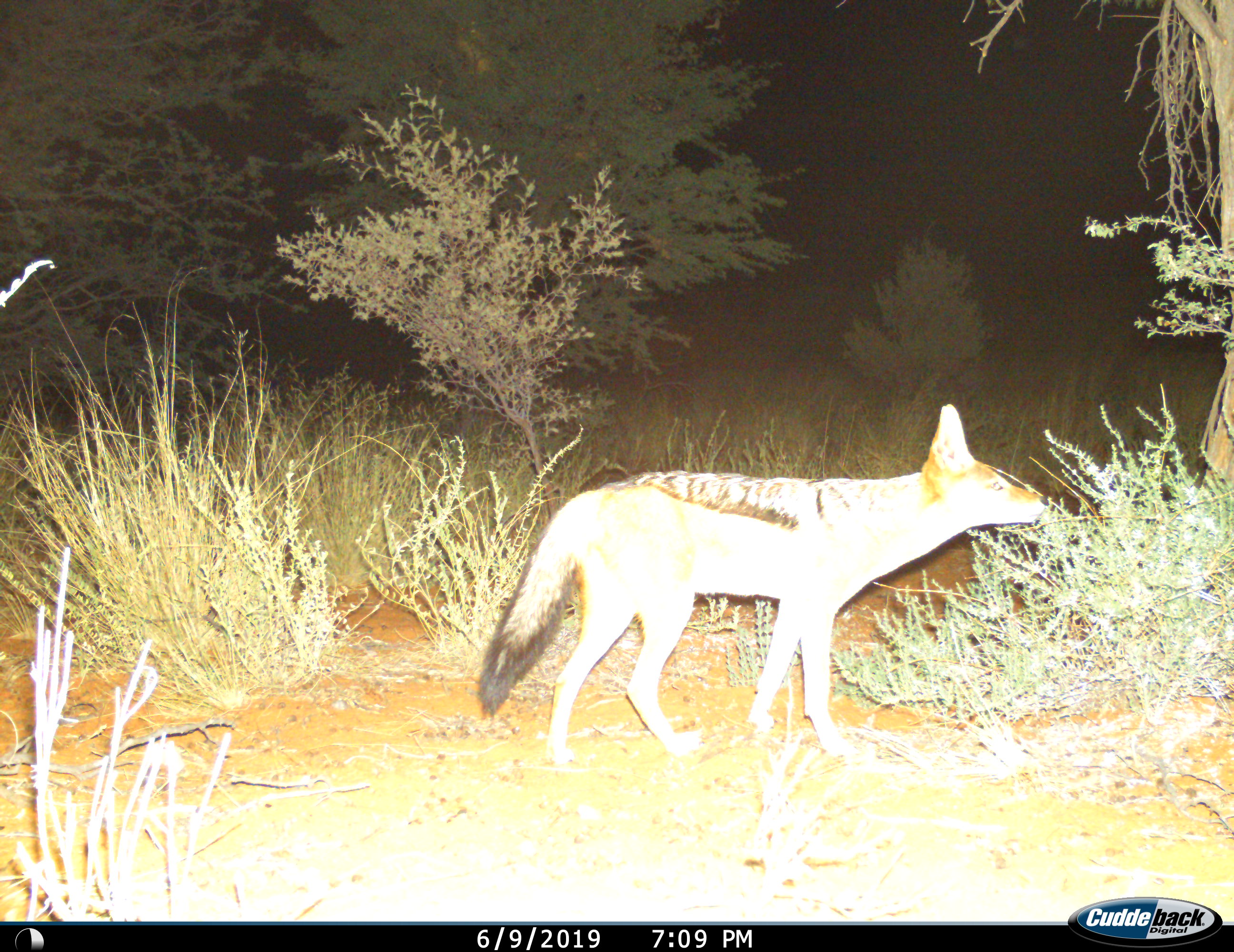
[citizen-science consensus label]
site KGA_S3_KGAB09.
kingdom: Animalia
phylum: Chordata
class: Mammalia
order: Carnivora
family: Canidae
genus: Lupulella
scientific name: Lupulella mesomelas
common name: black-backed jackal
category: jackalblackbacked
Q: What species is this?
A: Jackalblackbacked (black-backed jackal) (Lupulella mesomelas).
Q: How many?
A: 1.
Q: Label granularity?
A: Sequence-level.